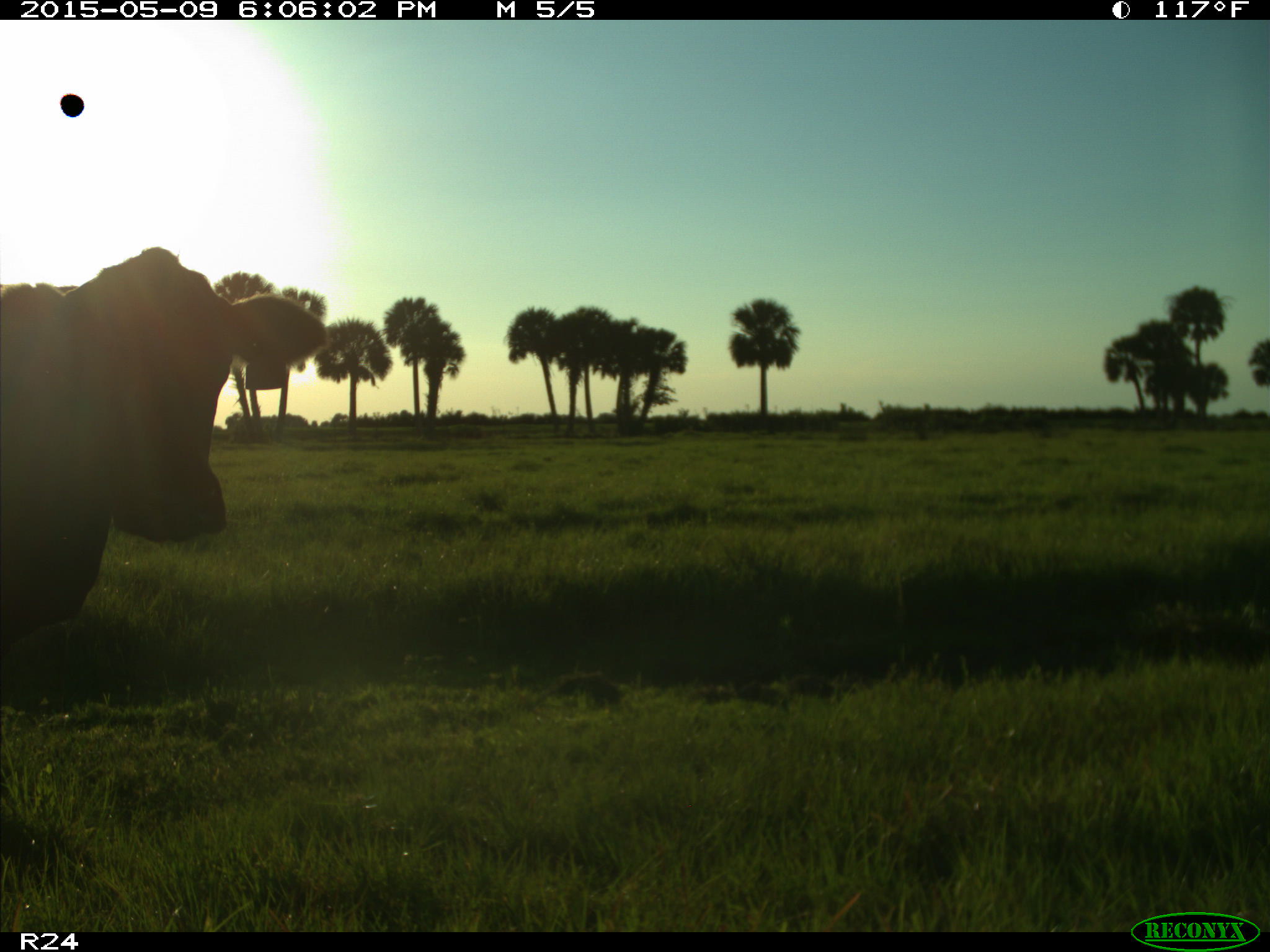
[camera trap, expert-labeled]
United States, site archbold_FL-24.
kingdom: Animalia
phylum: Chordata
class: Mammalia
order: Artiodactyla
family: Bovidae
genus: Bos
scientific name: Bos taurus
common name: domestic cow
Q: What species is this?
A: Bos taurus (domestic cow).